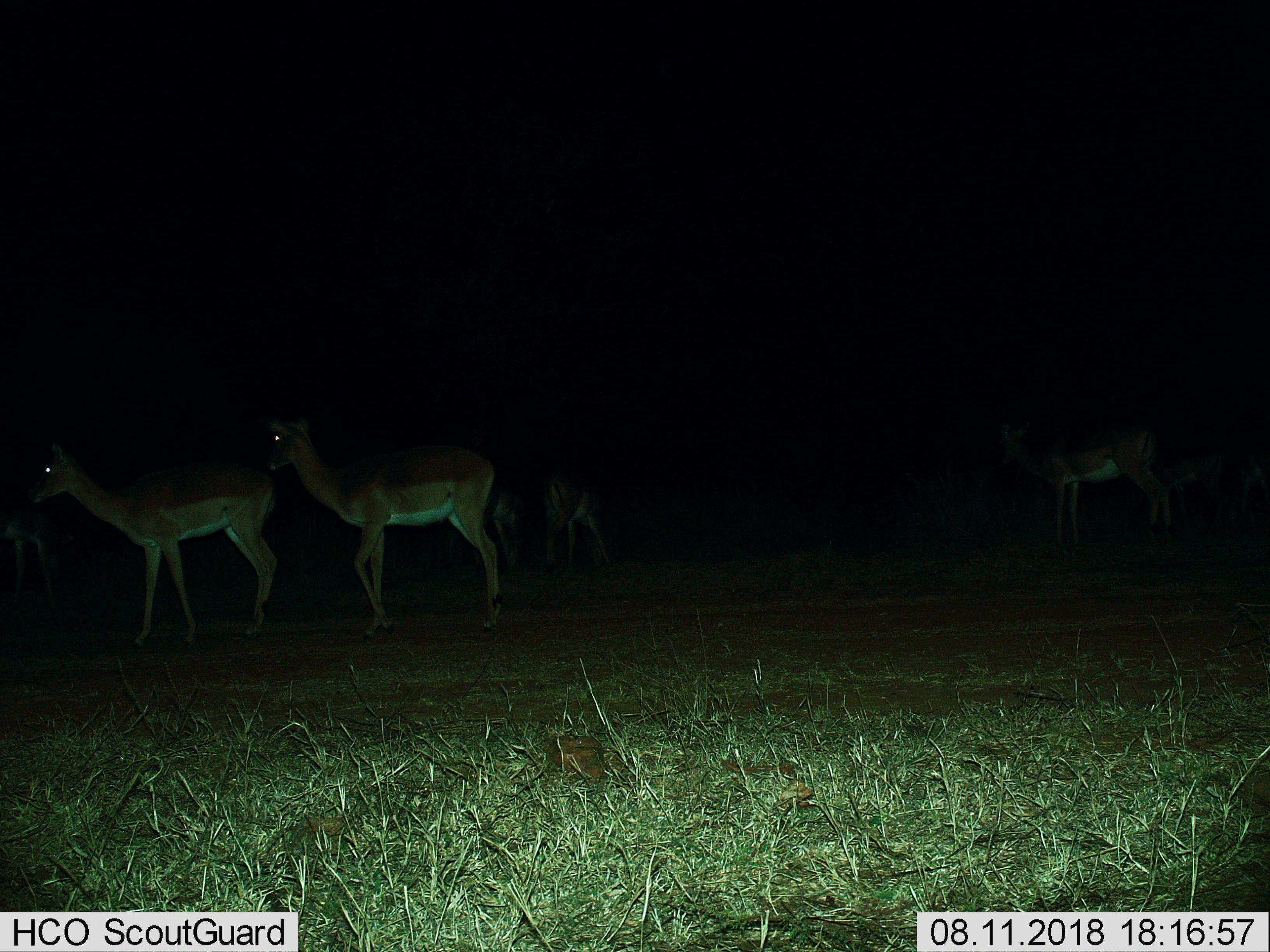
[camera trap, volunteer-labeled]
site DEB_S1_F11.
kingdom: Animalia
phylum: Chordata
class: Mammalia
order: Artiodactyla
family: Bovidae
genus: Aepyceros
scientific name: Aepyceros melampus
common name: impala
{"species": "impala (Aepyceros melampus)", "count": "6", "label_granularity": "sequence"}